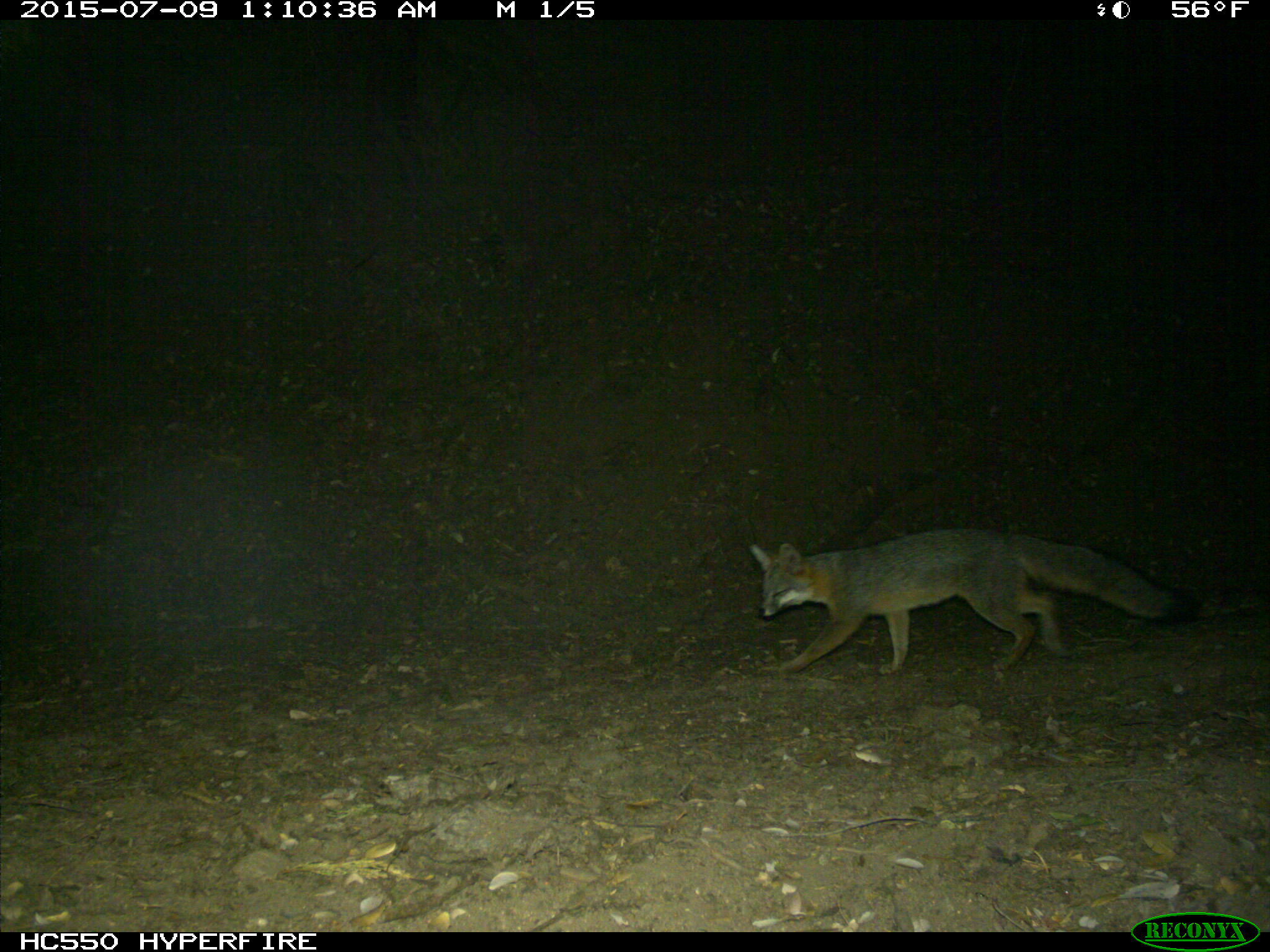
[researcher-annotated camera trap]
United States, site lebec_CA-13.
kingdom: Animalia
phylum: Chordata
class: Mammalia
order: Carnivora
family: Canidae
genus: Urocyon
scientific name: Urocyon cinereoargenteus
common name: gray fox